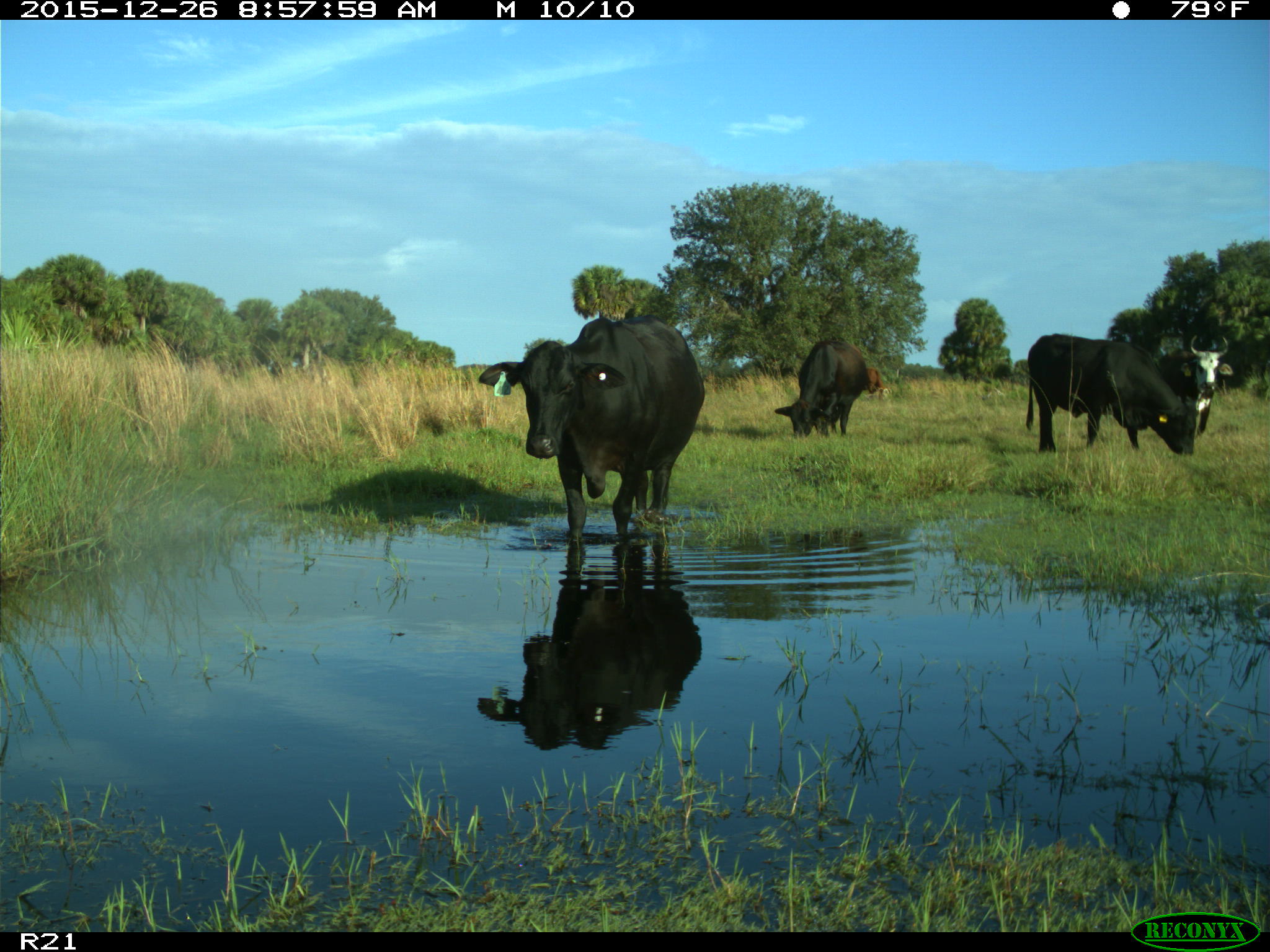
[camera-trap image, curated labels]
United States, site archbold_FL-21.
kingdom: Animalia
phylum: Chordata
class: Mammalia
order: Artiodactyla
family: Bovidae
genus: Bos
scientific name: Bos taurus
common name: domestic cow